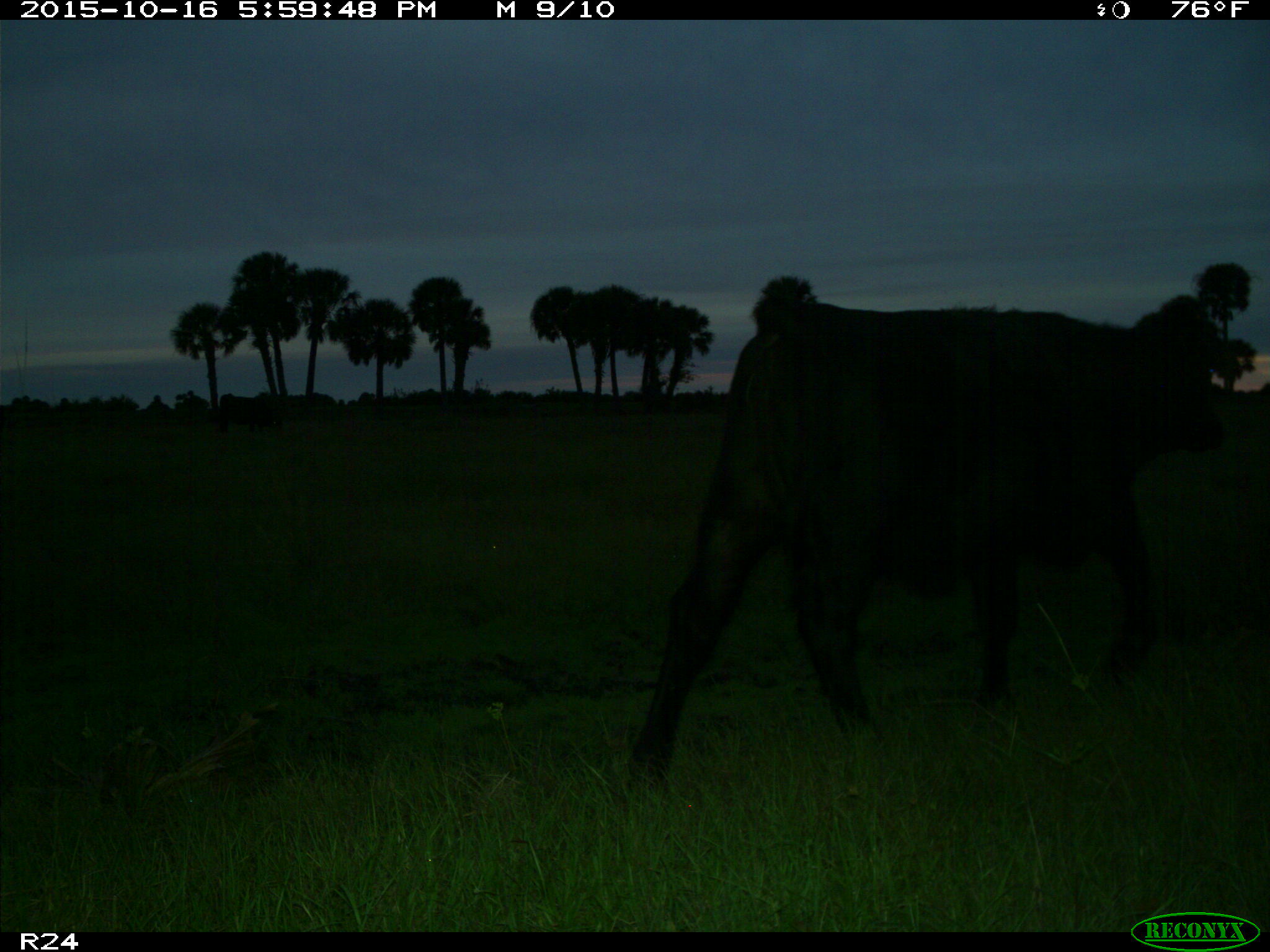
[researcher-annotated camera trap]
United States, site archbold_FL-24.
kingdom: Animalia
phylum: Chordata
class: Mammalia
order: Artiodactyla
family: Bovidae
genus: Bos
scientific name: Bos taurus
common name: domestic cow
Bos taurus (domestic cow).